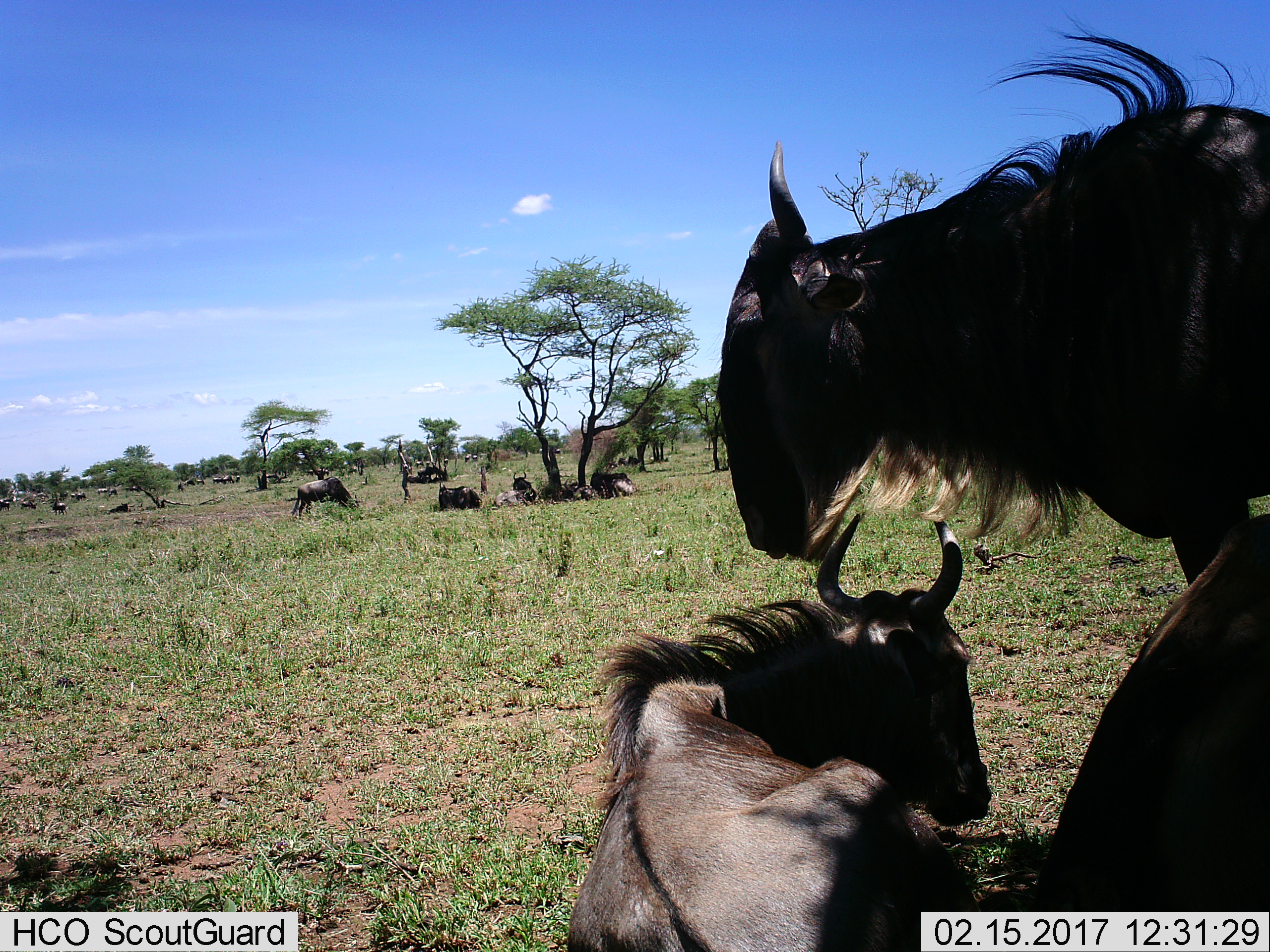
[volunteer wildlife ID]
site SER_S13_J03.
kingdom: Animalia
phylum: Chordata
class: Mammalia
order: Artiodactyla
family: Bovidae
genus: Connochaetes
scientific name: Connochaetes taurinus taurinus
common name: blue wildebeest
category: wildebeestblue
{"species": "wildebeestblue (blue wildebeest) (Connochaetes taurinus taurinus)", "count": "11-50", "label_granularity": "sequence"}